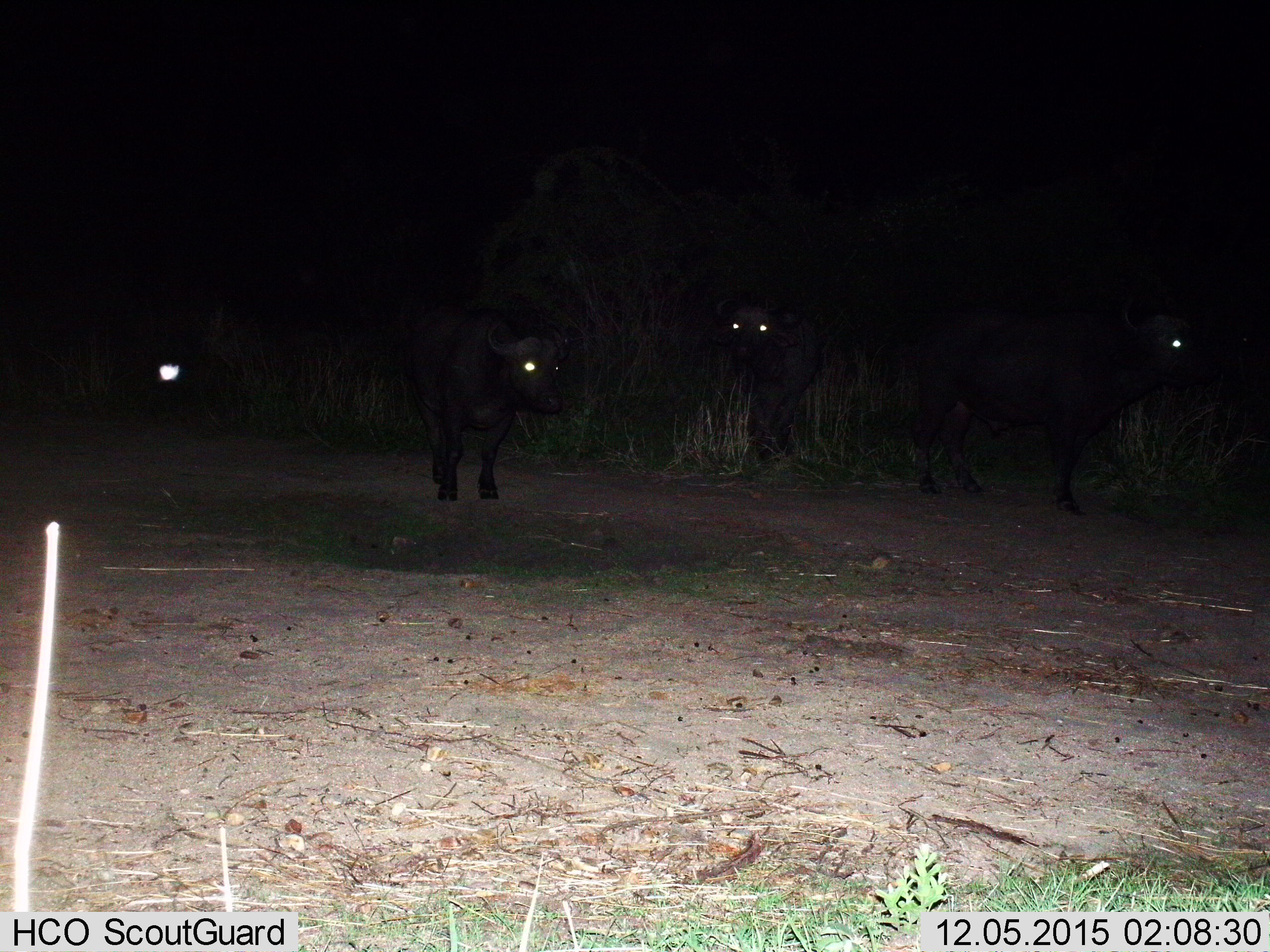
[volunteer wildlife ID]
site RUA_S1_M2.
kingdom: Animalia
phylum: Chordata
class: Mammalia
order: Artiodactyla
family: Bovidae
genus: Syncerus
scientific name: Syncerus caffer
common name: african buffalo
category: buffalo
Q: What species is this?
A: Buffalo (african buffalo) (Syncerus caffer).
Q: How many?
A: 4.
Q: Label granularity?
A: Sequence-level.